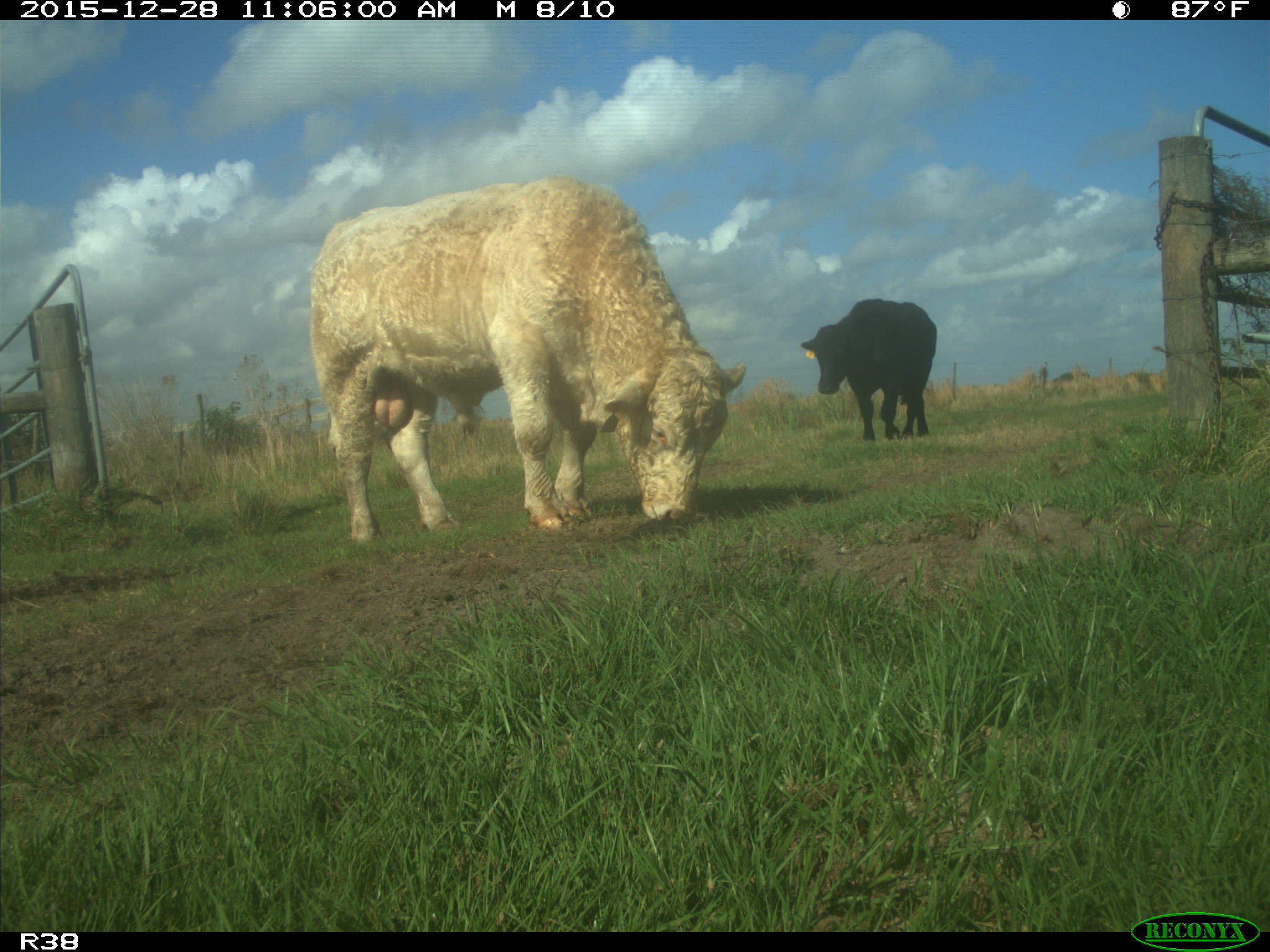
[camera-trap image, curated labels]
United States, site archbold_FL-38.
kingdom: Animalia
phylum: Chordata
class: Mammalia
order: Artiodactyla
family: Bovidae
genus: Bos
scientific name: Bos taurus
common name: domestic cow